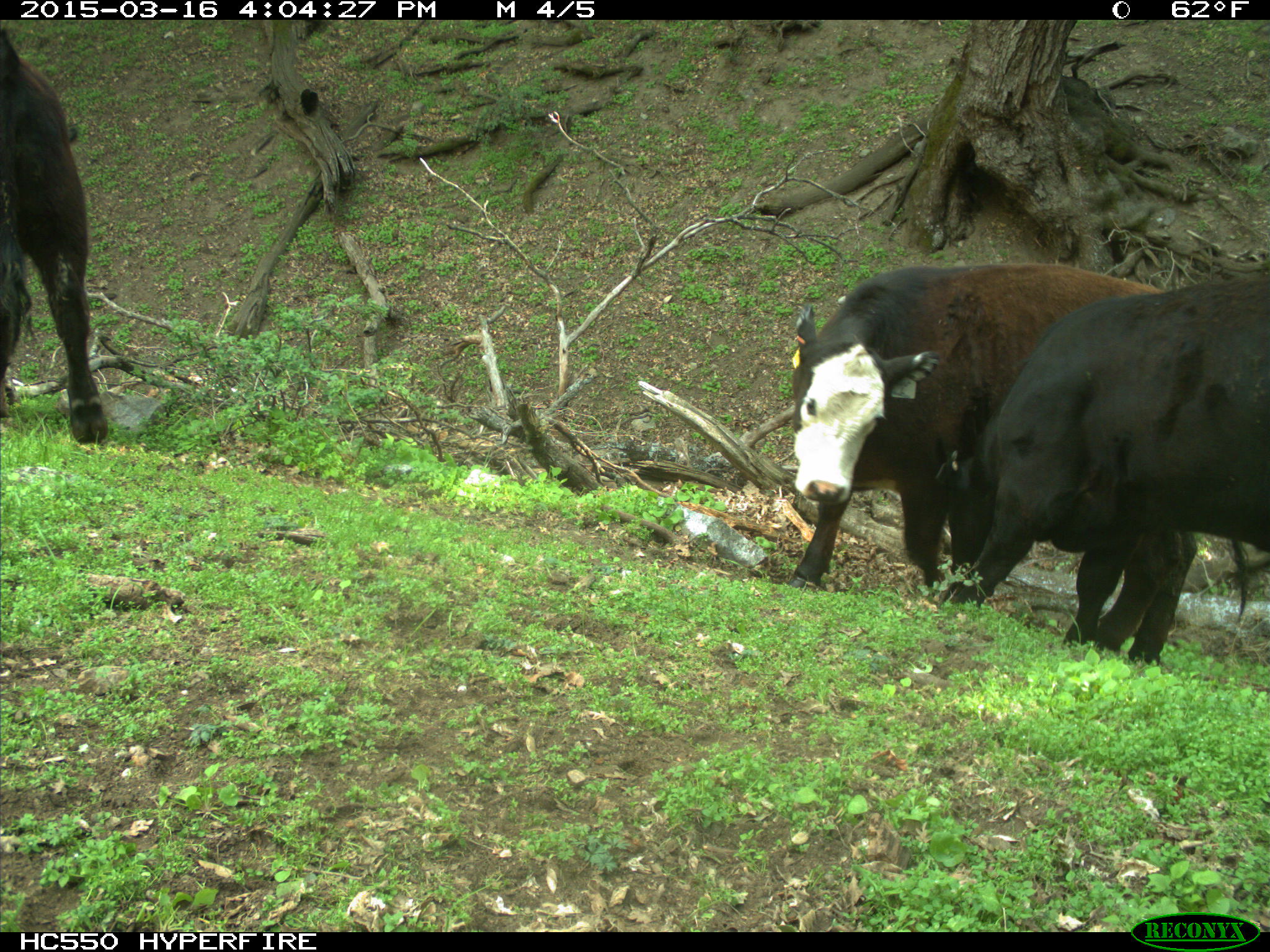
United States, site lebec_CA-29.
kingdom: Animalia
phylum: Chordata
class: Mammalia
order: Artiodactyla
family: Bovidae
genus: Bos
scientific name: Bos taurus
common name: domestic cow